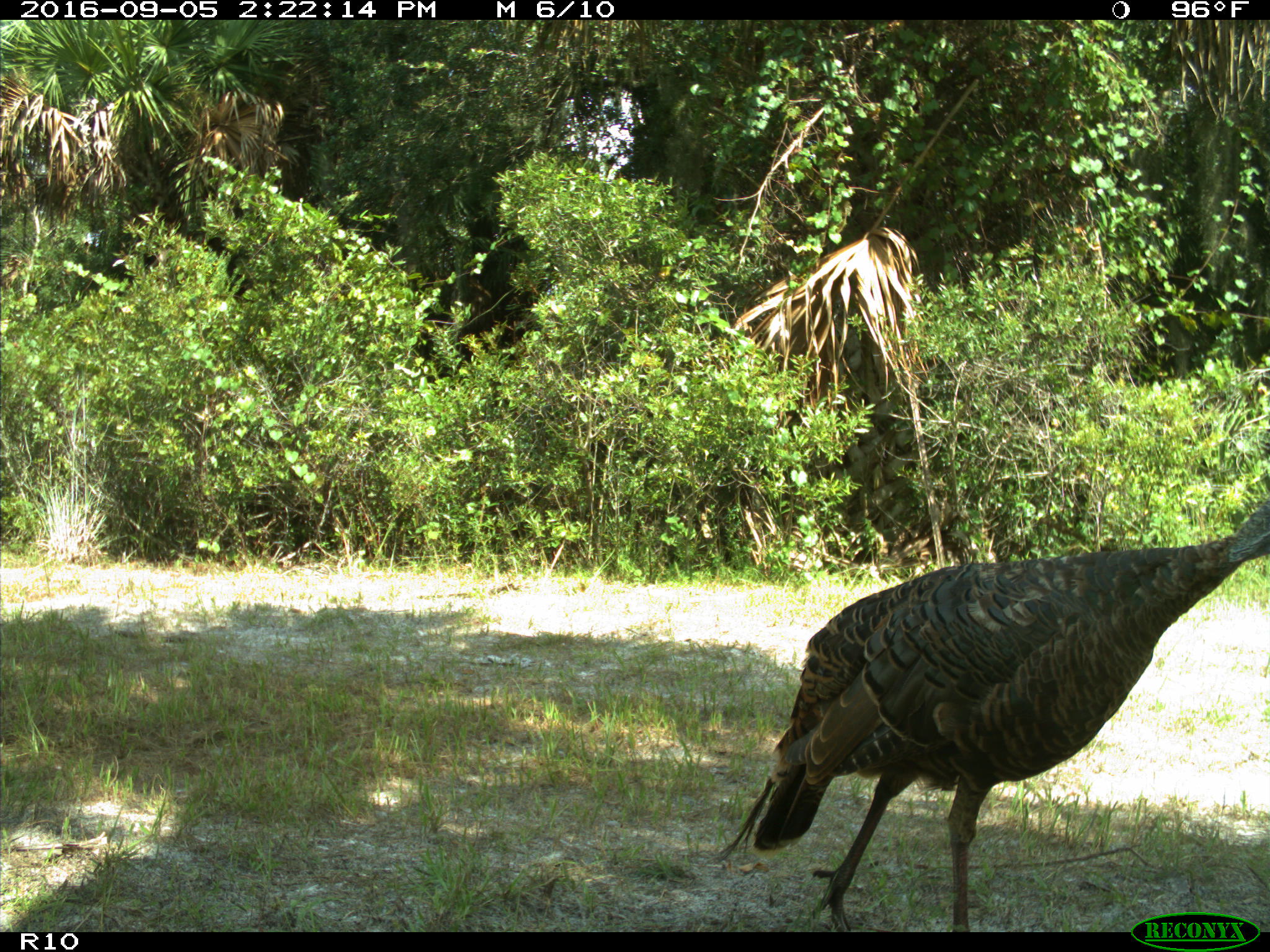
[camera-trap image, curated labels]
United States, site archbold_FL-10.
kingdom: Animalia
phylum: Chordata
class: Aves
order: Galliformes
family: Phasianidae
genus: Meleagris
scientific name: Meleagris gallopavo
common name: wild turkey